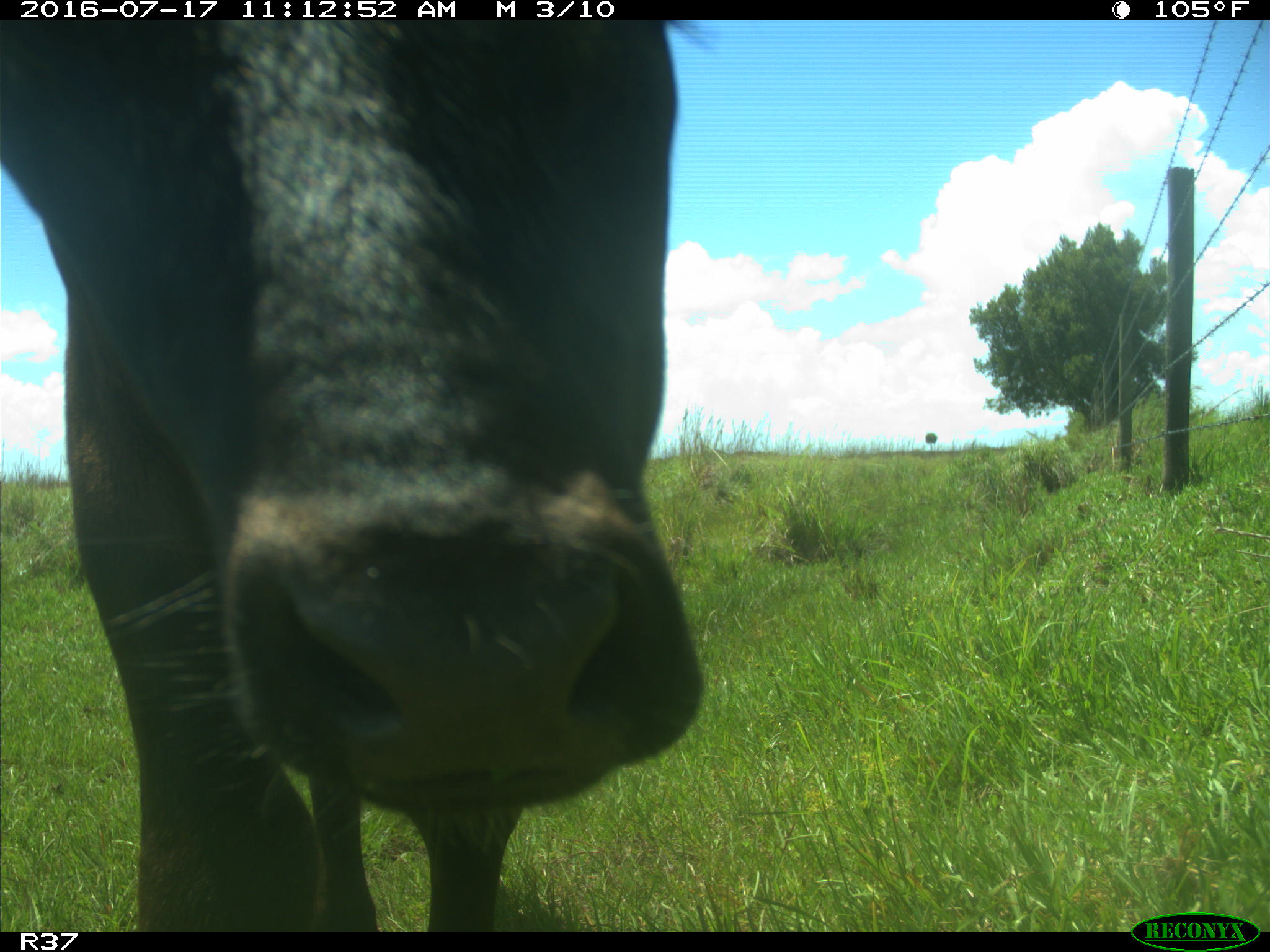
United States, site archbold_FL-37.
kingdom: Animalia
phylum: Chordata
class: Mammalia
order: Artiodactyla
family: Bovidae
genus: Bos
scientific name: Bos taurus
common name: domestic cow